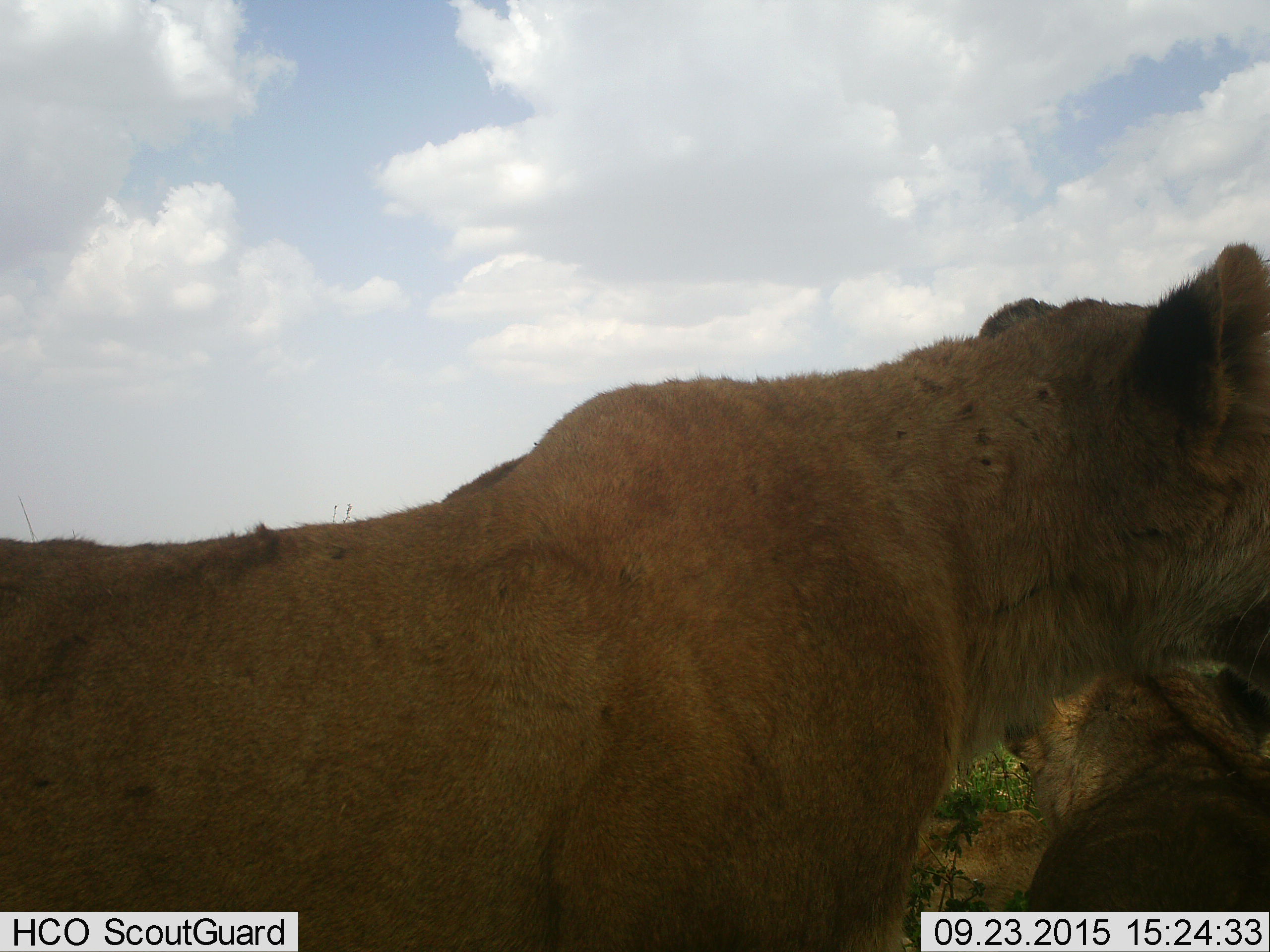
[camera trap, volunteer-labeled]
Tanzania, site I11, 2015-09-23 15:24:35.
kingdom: Animalia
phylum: Chordata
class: Mammalia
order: Carnivora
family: Felidae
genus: Panthera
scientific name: Panthera leo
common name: lion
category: lionfemale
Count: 2.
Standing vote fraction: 62%.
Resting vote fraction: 88%.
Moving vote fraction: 25%.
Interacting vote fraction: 0%.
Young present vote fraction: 0%.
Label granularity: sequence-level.